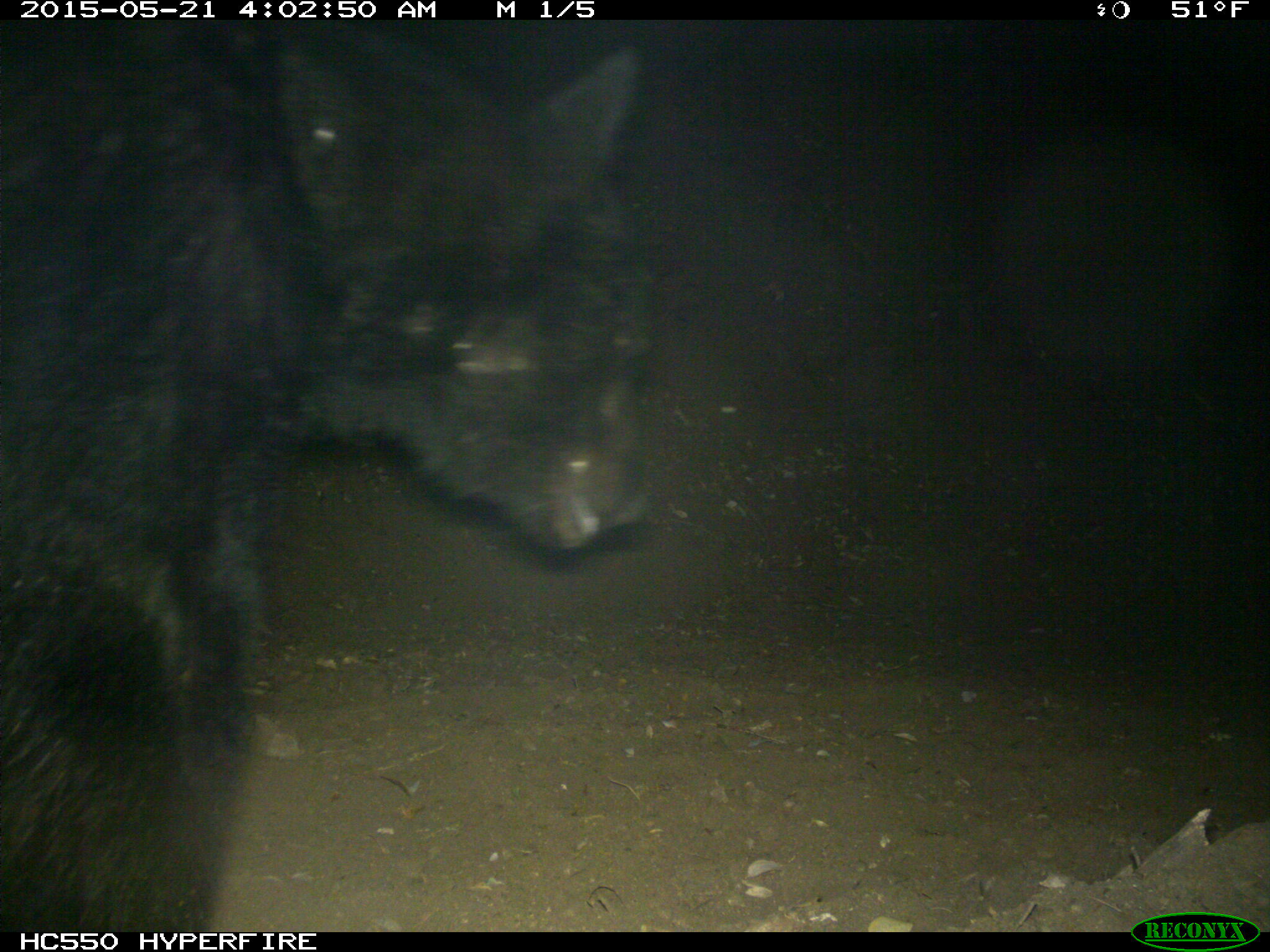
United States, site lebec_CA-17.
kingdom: Animalia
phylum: Chordata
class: Mammalia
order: Carnivora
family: Ursidae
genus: Ursus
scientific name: Ursus americanus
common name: american black bear